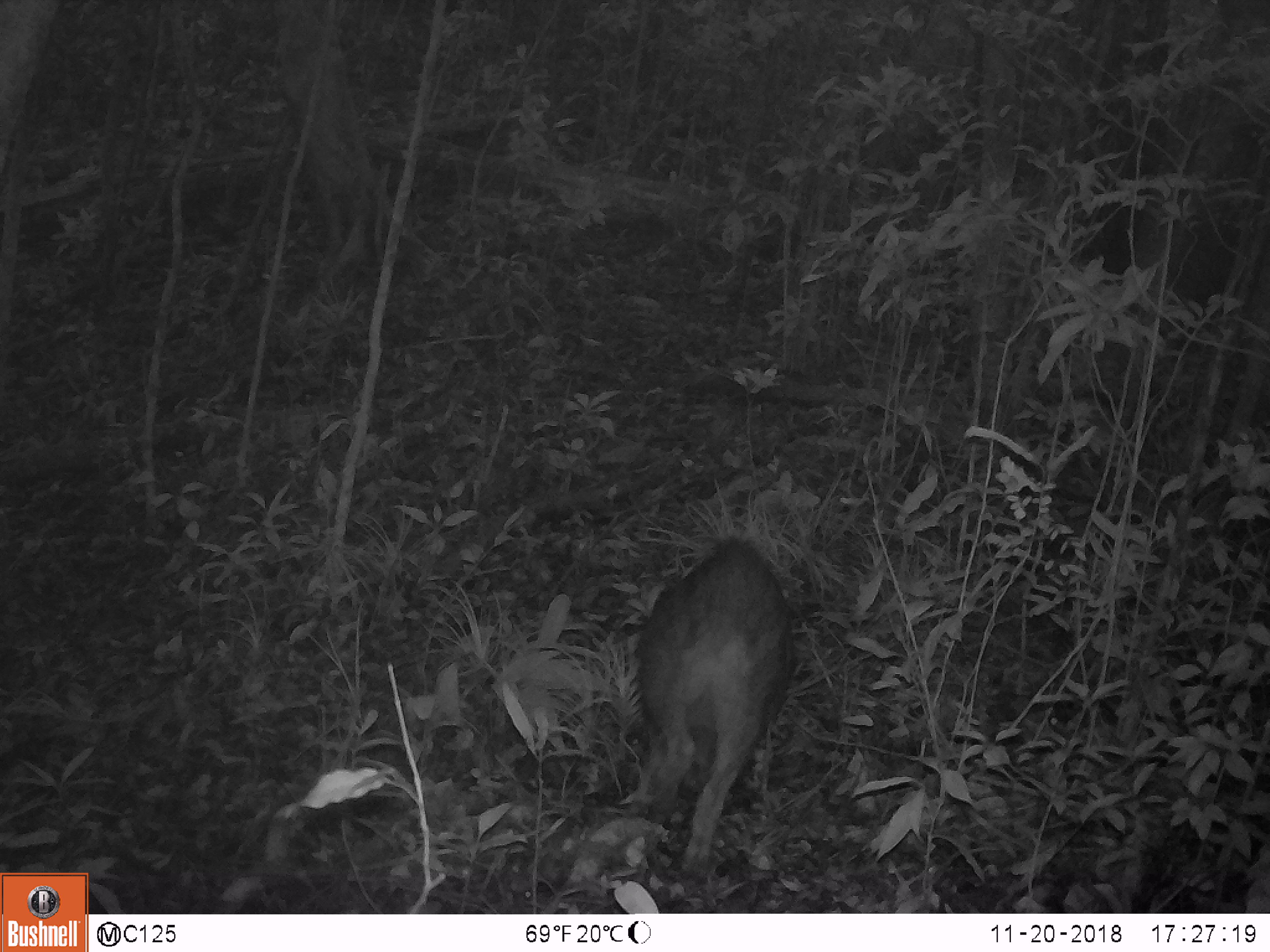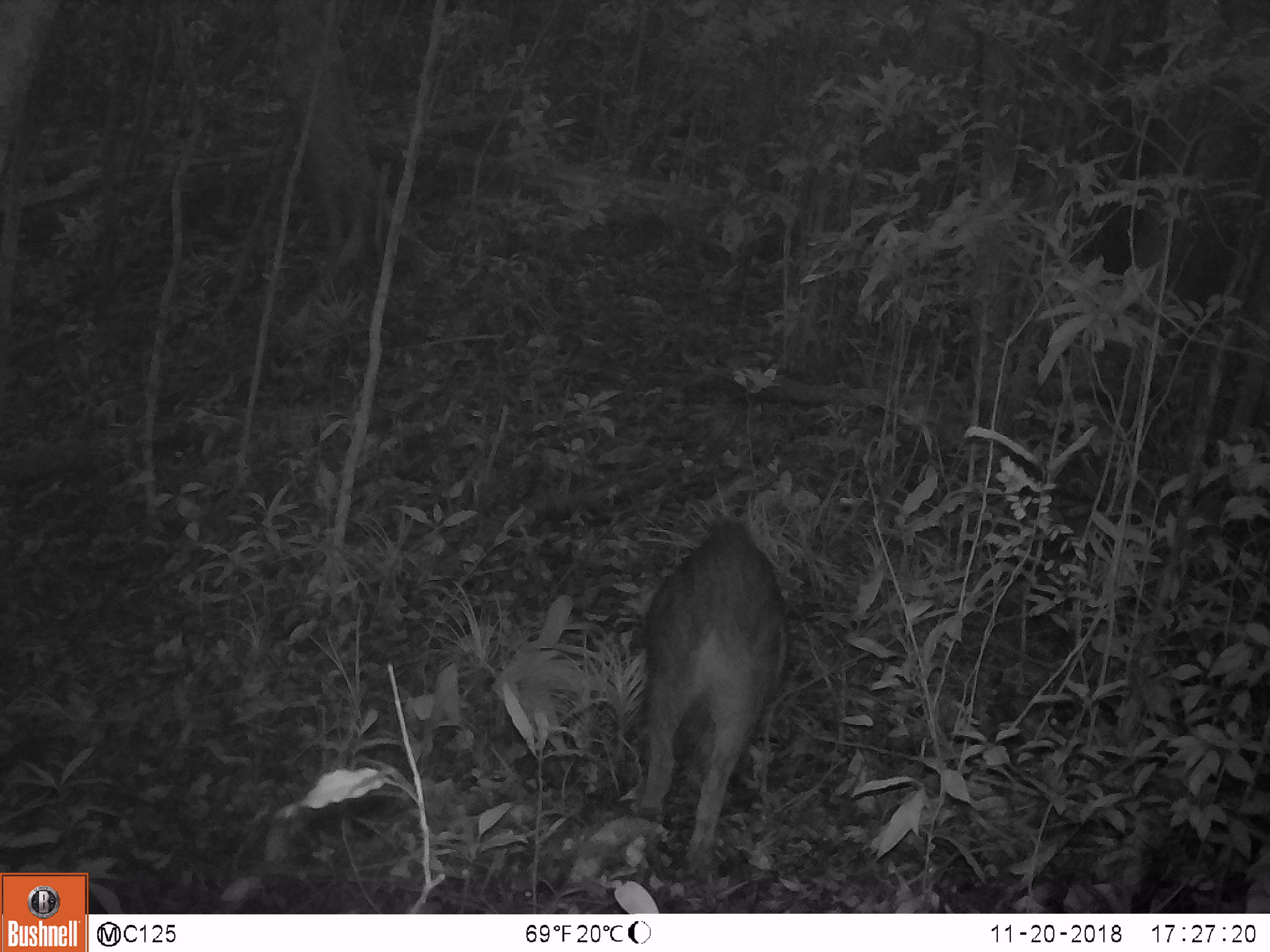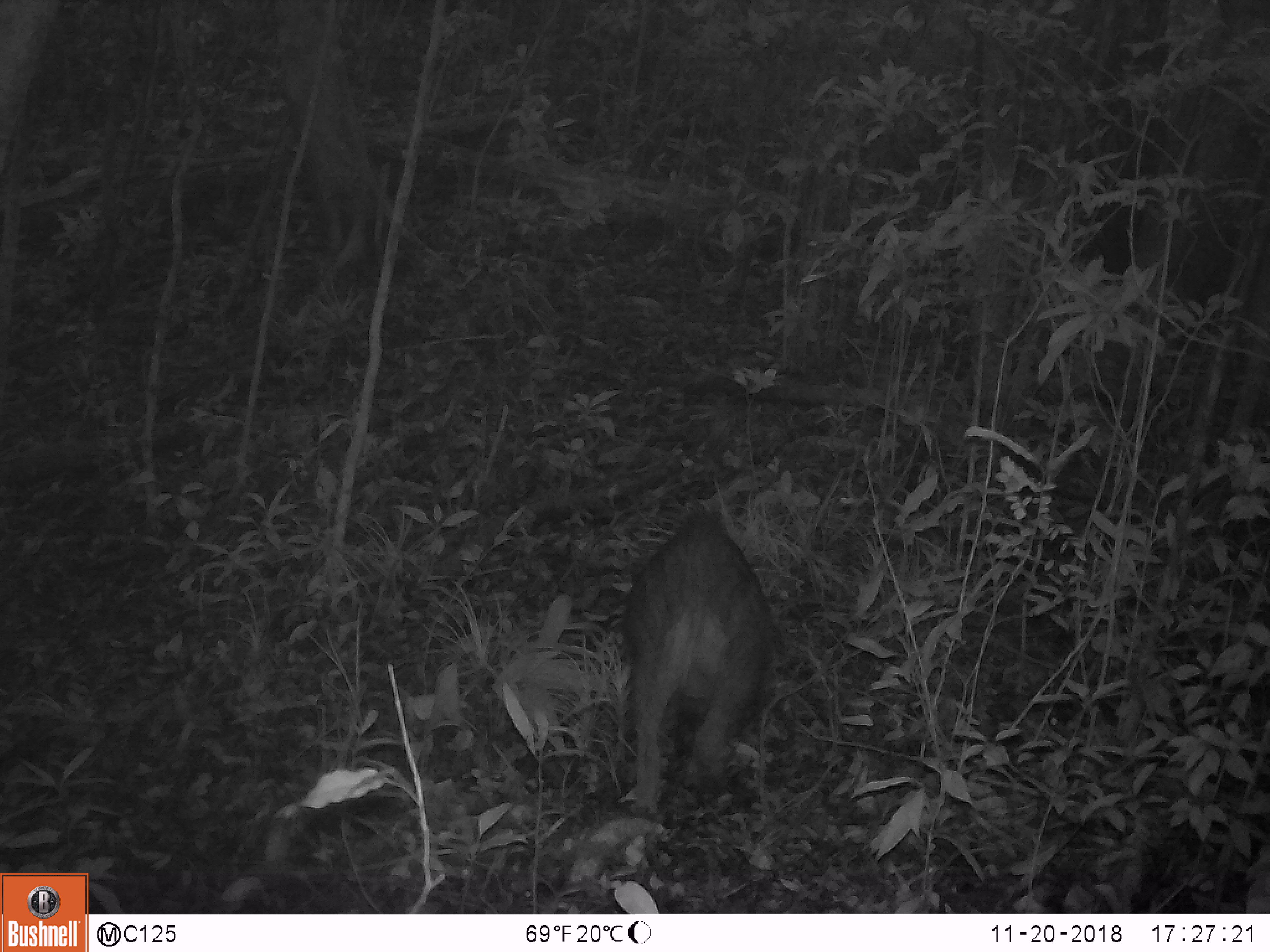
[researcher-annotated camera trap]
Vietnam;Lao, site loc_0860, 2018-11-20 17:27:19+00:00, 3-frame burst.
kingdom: Animalia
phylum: Chordata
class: Mammalia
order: Artiodactyla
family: Suidae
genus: Sus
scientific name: Sus scrofa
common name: eurasian wild pig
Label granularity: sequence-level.